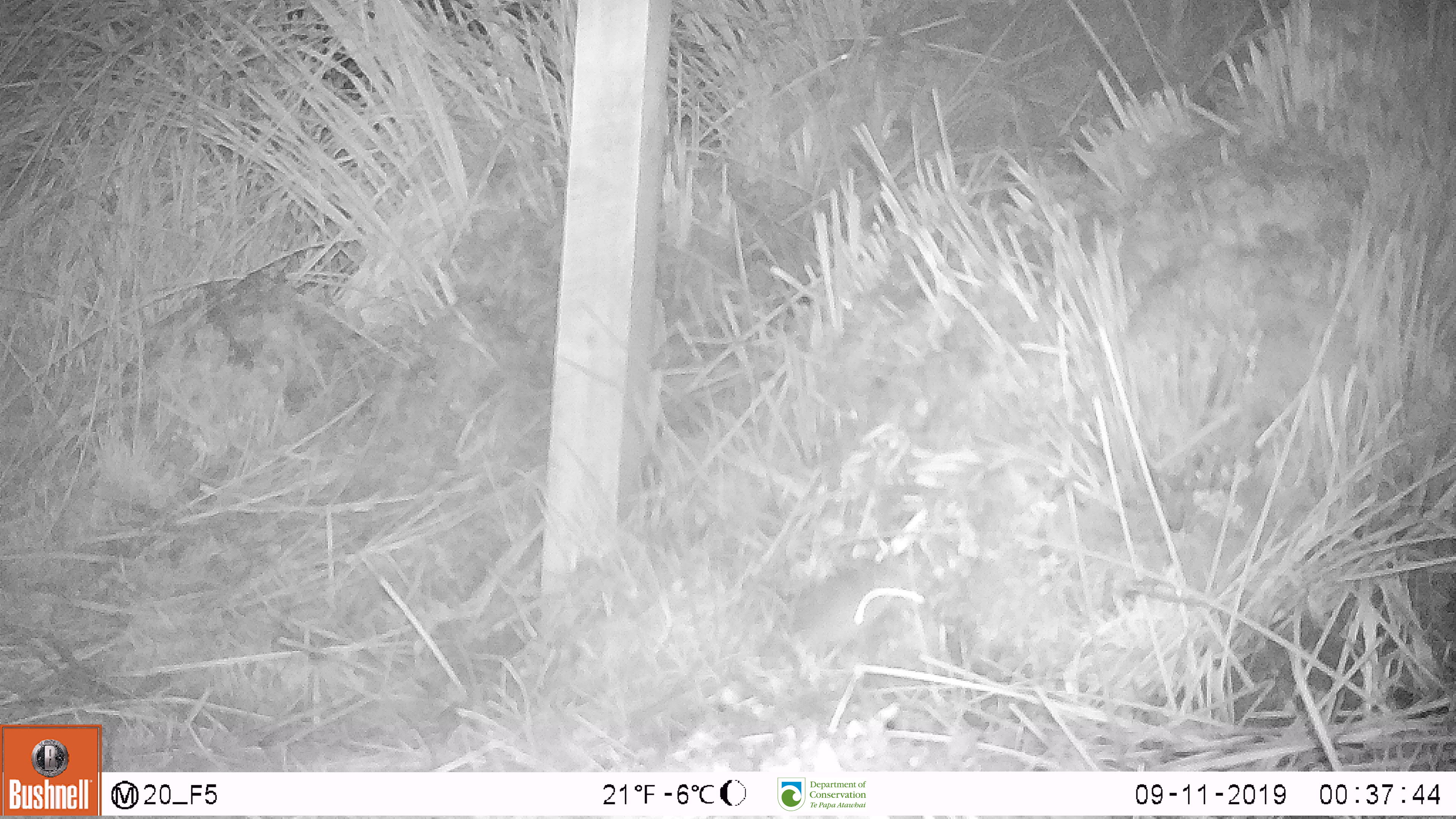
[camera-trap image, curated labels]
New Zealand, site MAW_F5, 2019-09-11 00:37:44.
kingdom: Animalia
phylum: Chordata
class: Mammalia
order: Rodentia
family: Muridae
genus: Mus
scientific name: Mus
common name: mouse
Mouse (Mus).